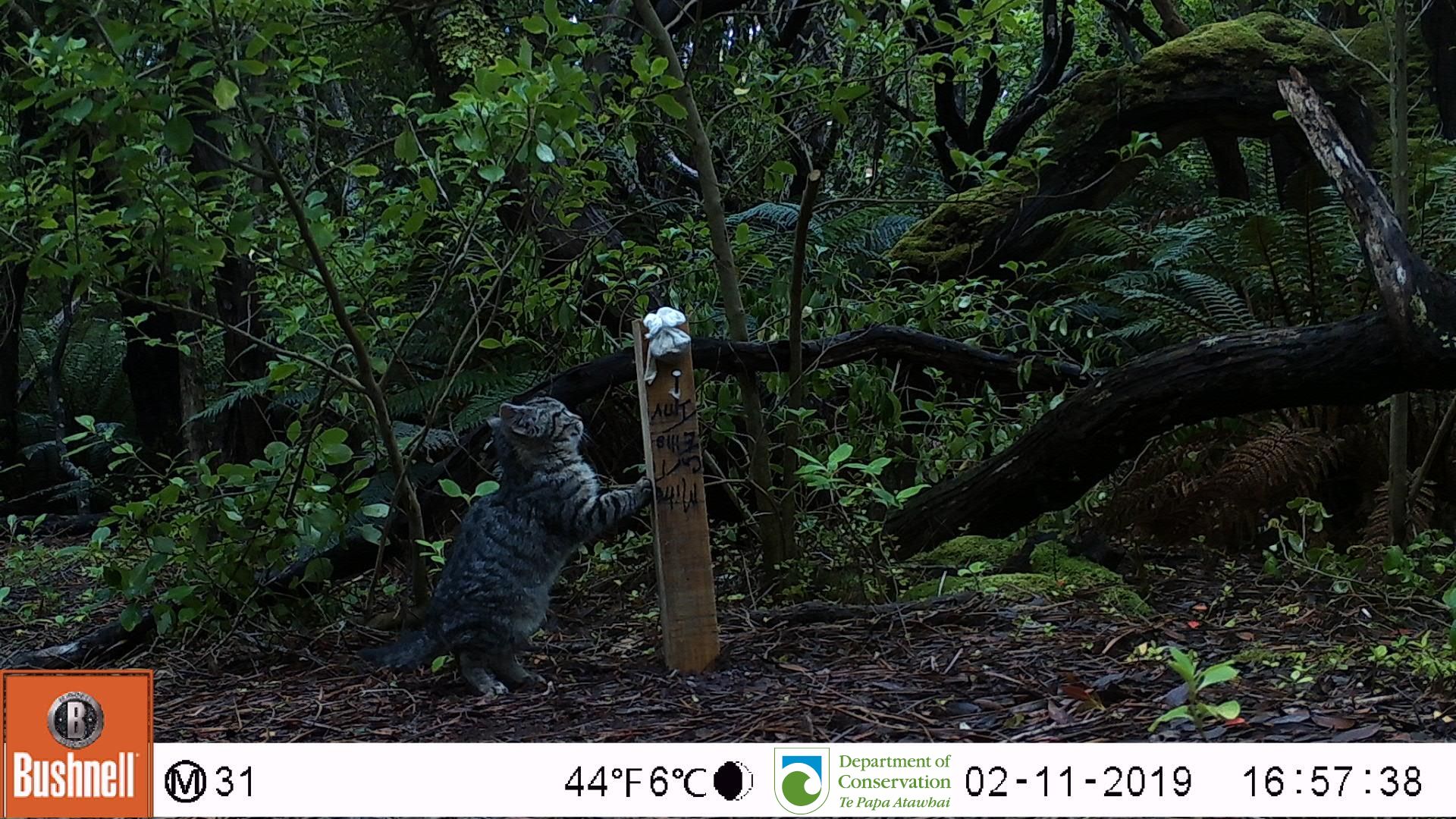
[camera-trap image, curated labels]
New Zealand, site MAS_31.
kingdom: Animalia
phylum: Chordata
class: Mammalia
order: Carnivora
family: Felidae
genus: Felis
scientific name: Felis catus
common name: domestic cat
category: cat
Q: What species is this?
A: Cat (domestic cat) (Felis catus).